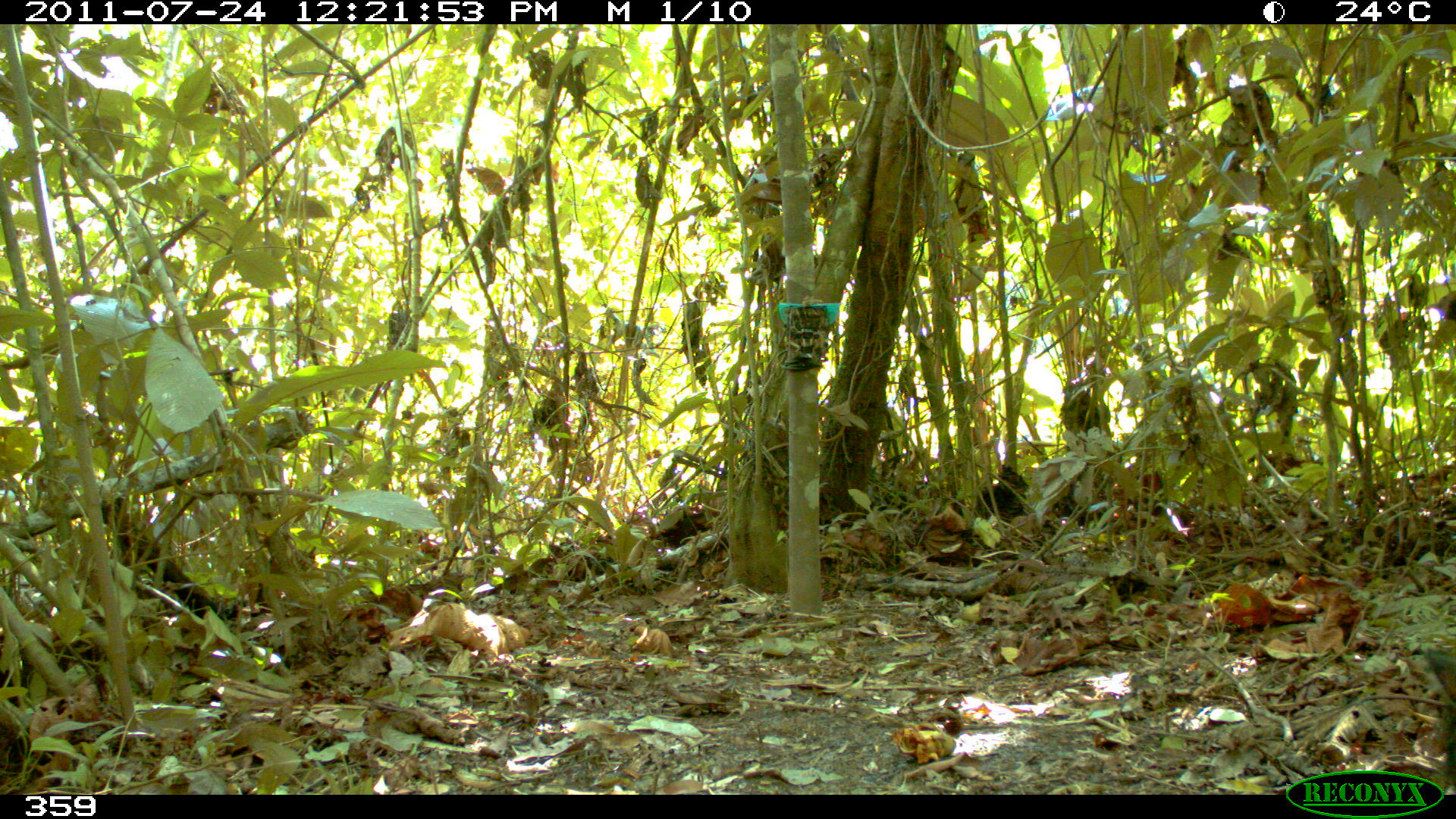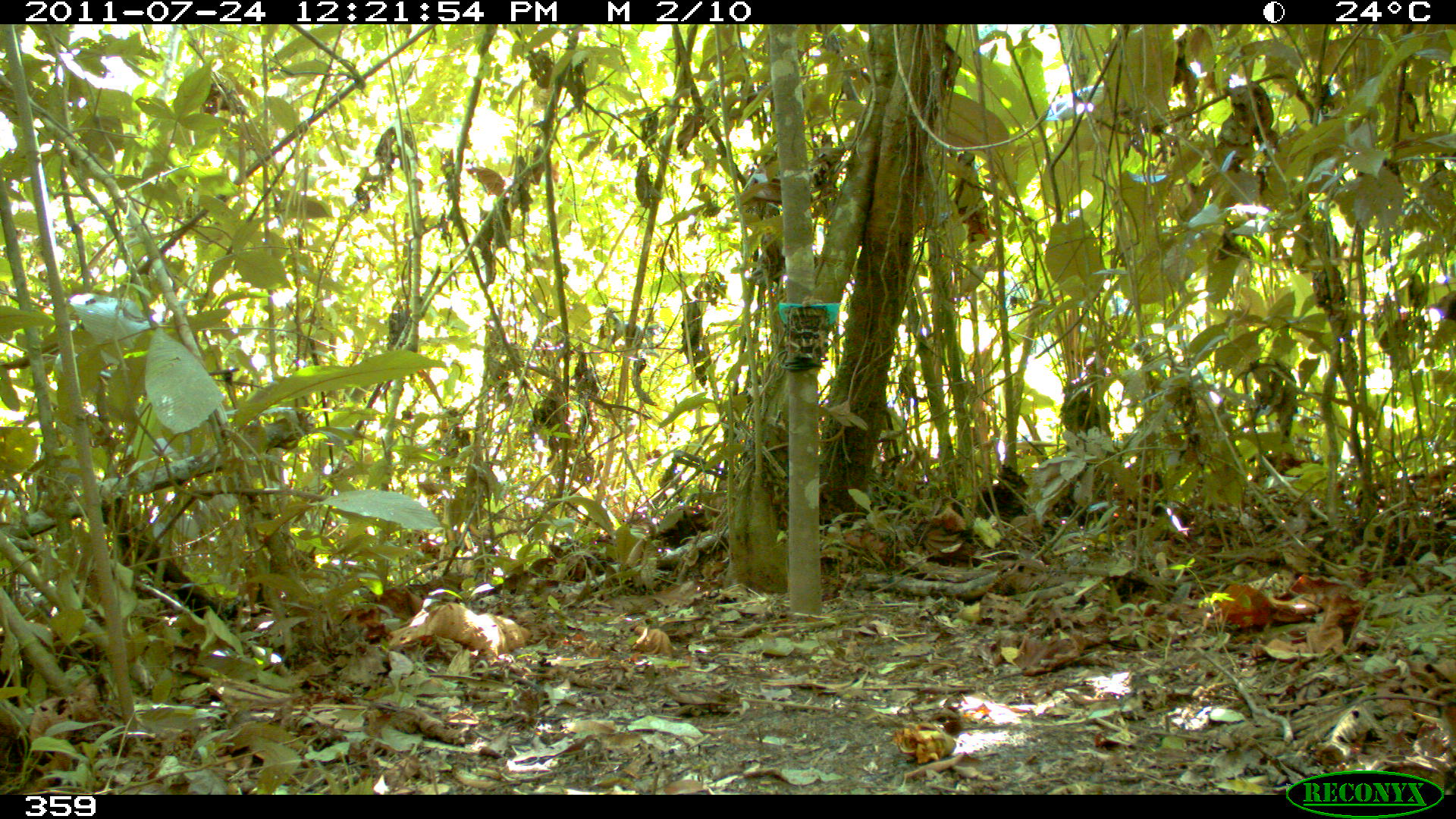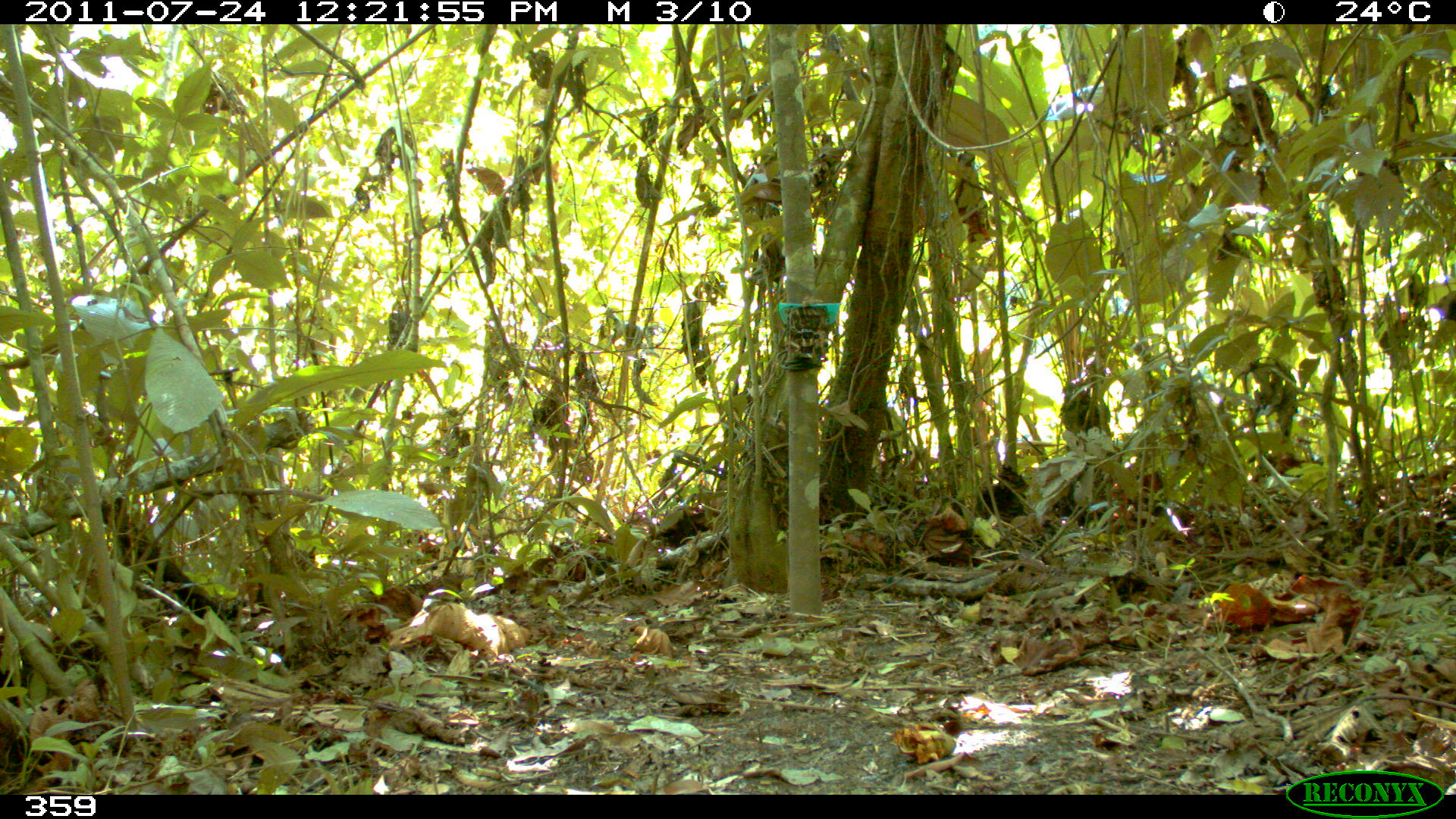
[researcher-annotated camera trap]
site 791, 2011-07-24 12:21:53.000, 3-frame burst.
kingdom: Animalia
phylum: Chordata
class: Mammalia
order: Artiodactyla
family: Tayassuidae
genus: Tayassu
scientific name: Tayassu pecari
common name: white-lipped peccary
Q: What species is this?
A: Tayassu pecari (white-lipped peccary).